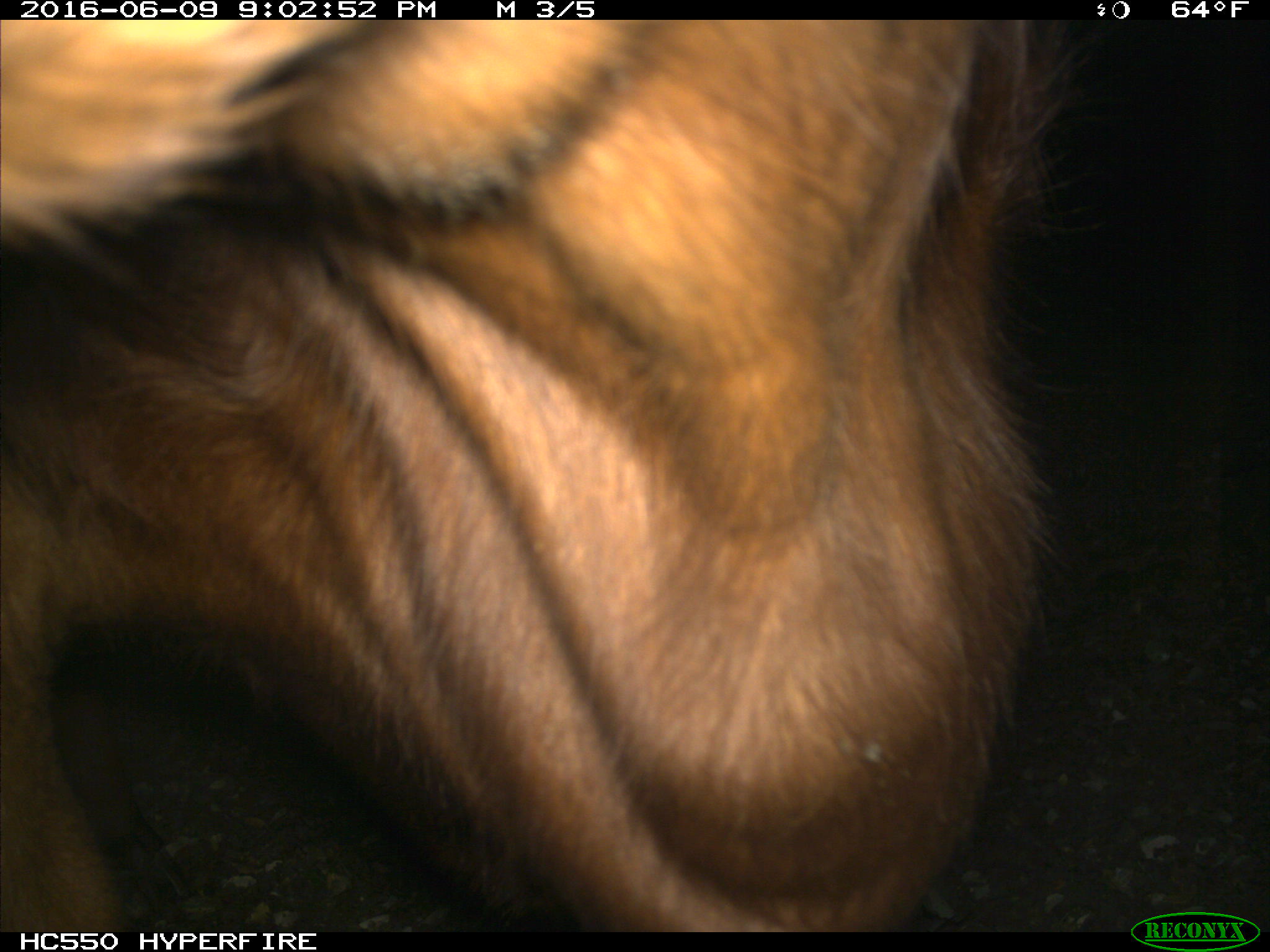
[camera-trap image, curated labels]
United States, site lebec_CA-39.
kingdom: Animalia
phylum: Chordata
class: Mammalia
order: Artiodactyla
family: Bovidae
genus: Bos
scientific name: Bos taurus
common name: domestic cow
Bos taurus (domestic cow).